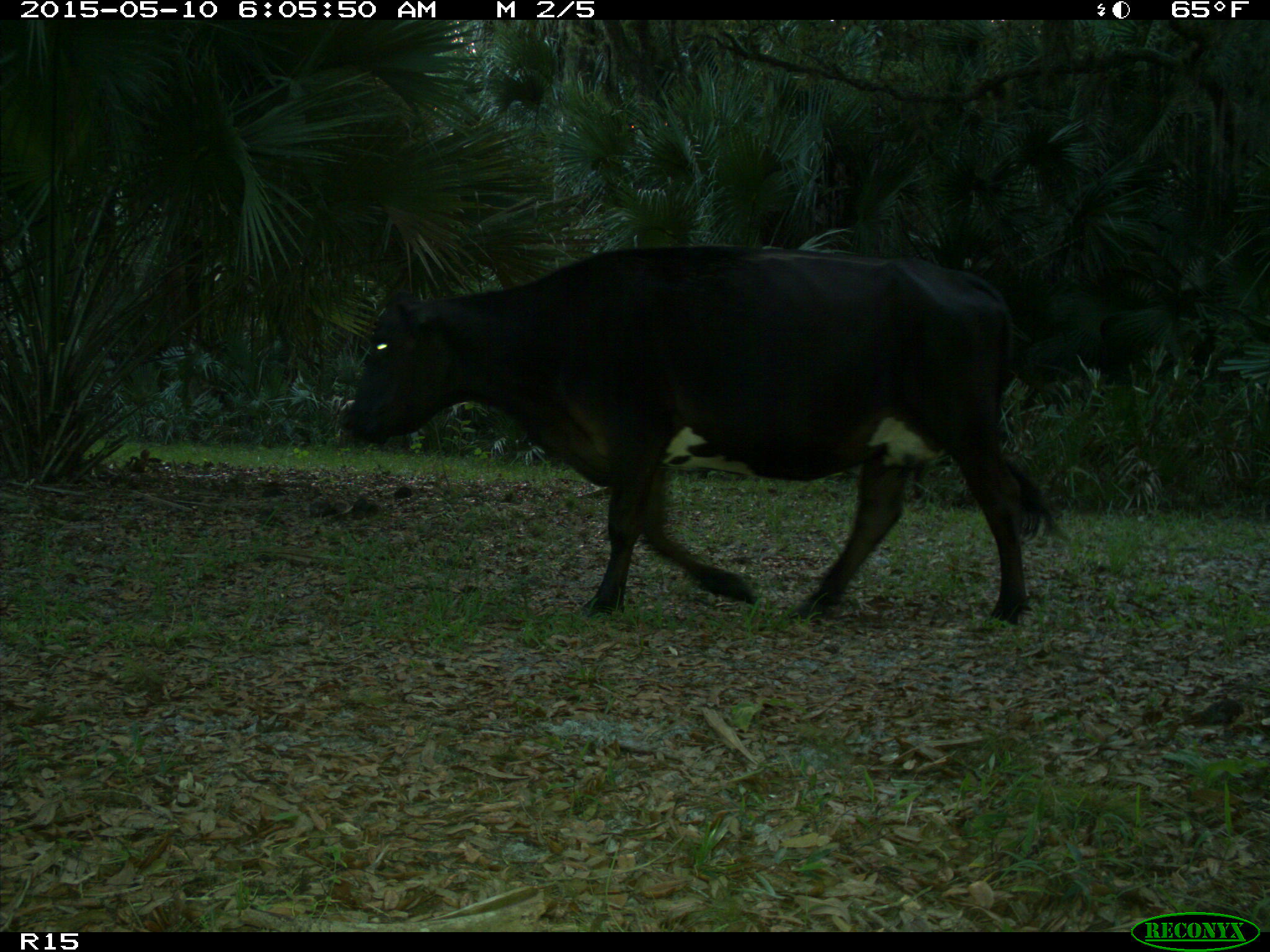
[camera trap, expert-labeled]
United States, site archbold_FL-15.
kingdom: Animalia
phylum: Chordata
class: Mammalia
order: Artiodactyla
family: Bovidae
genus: Bos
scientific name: Bos taurus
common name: domestic cow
Bos taurus (domestic cow).